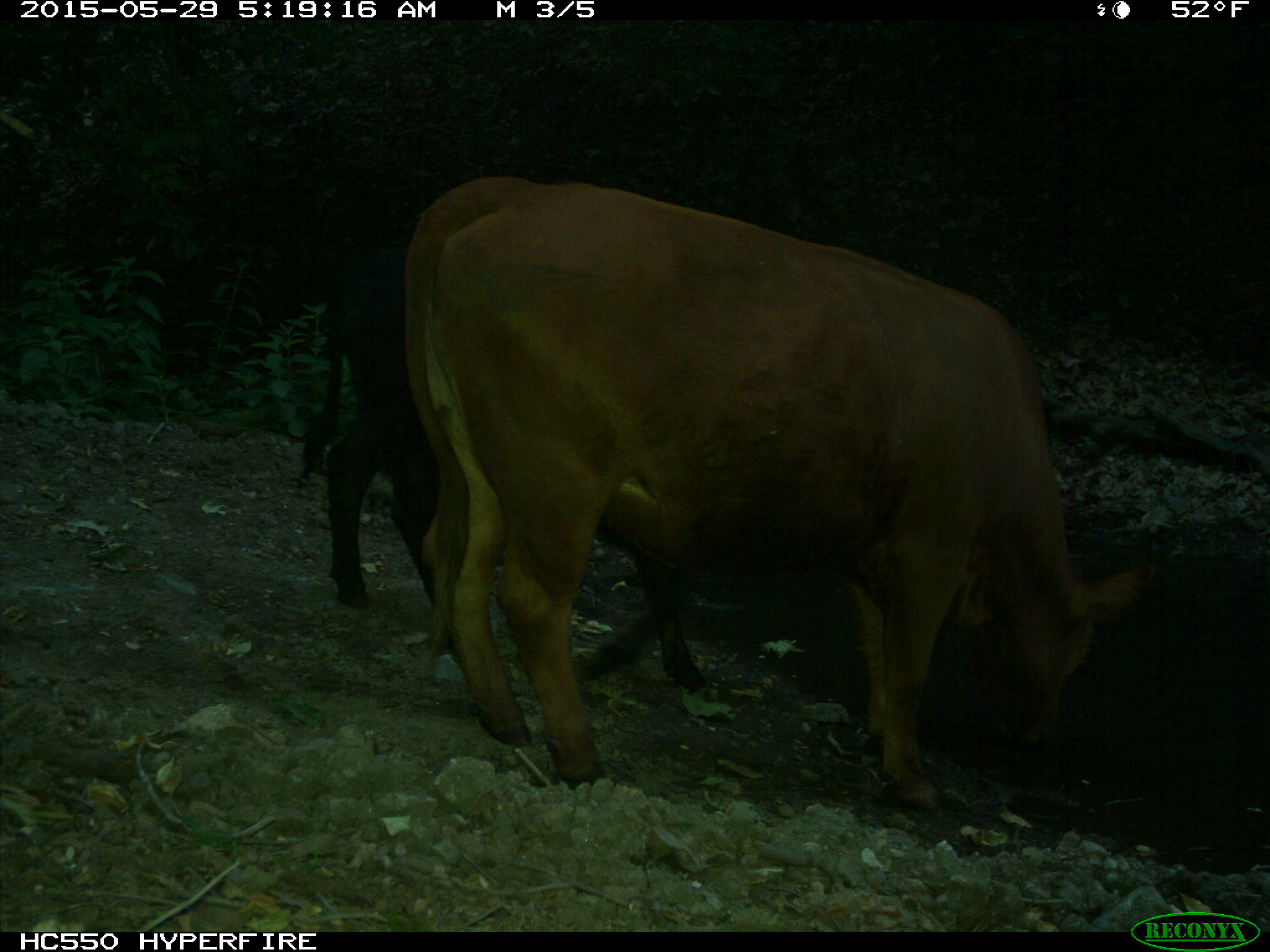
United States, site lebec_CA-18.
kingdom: Animalia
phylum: Chordata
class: Mammalia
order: Artiodactyla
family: Bovidae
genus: Bos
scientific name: Bos taurus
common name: domestic cow